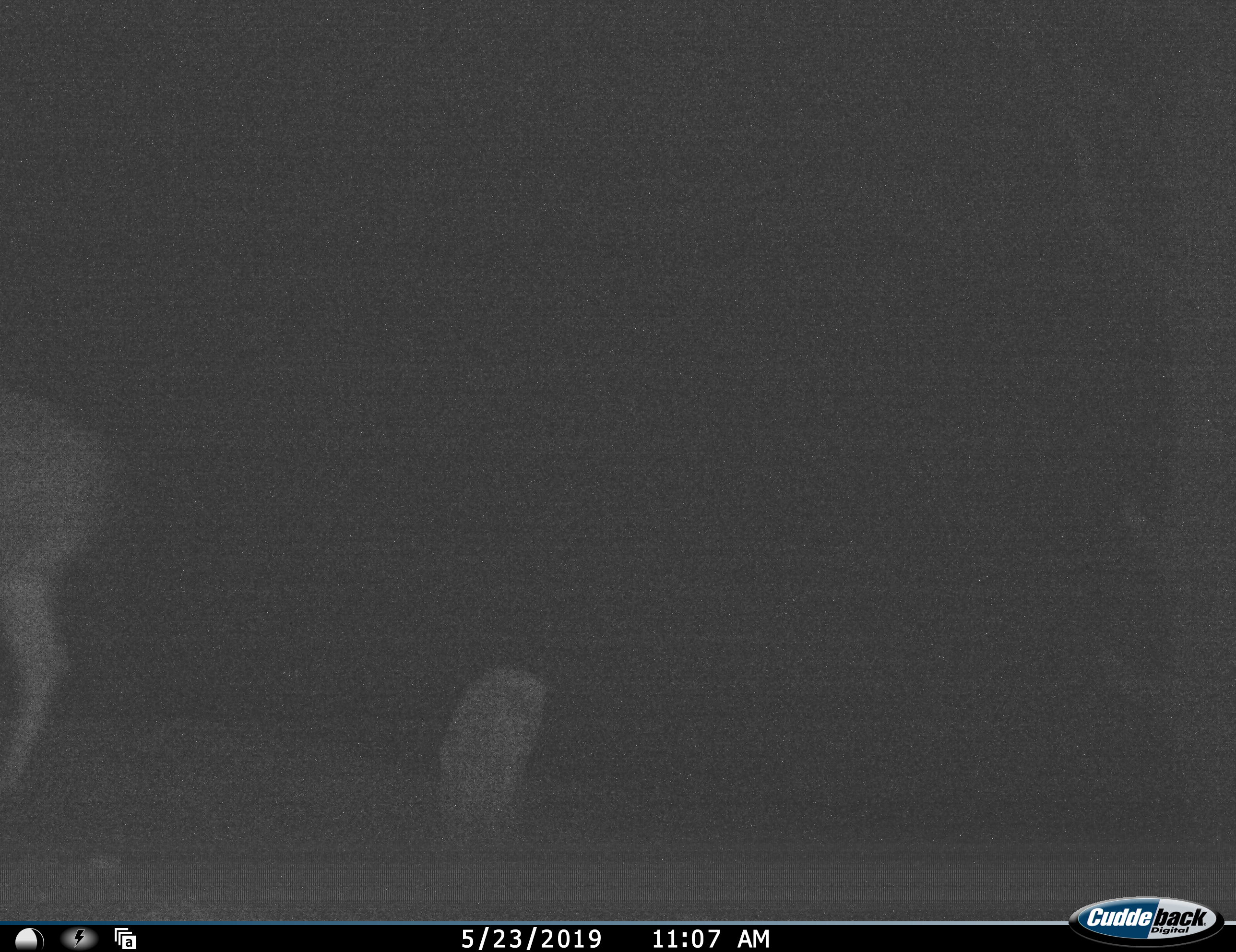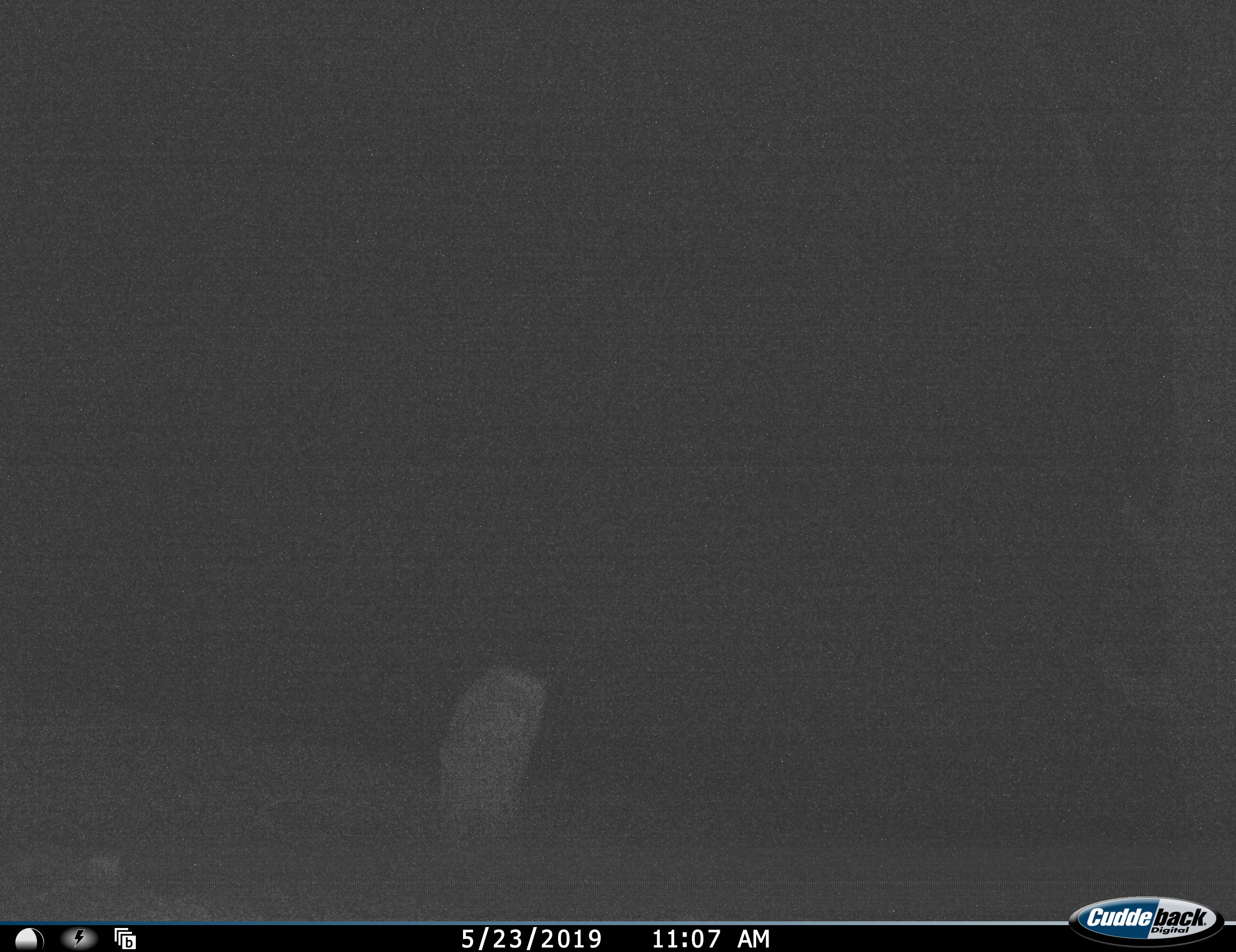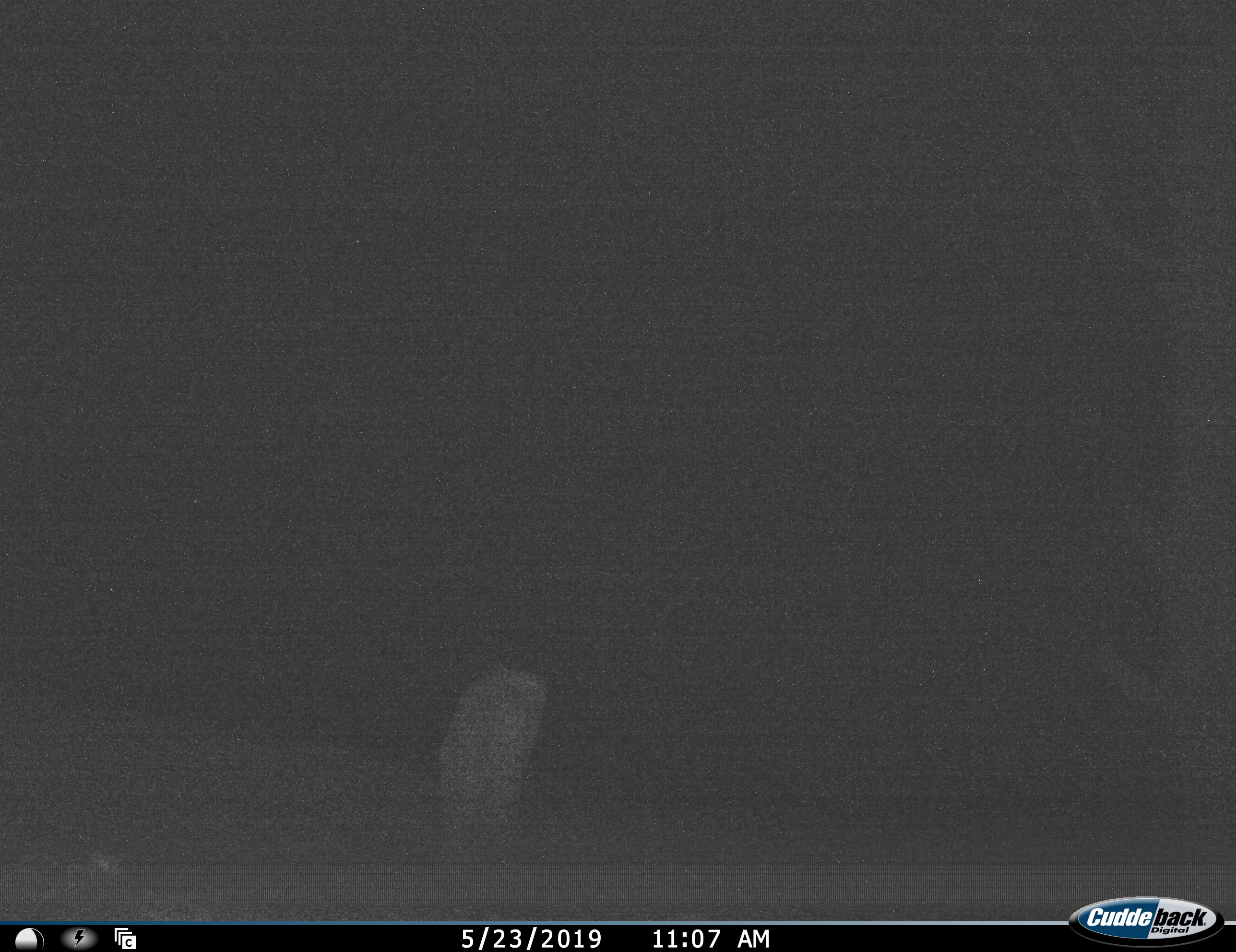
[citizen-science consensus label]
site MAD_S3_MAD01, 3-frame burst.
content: unidentified animal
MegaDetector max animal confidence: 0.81